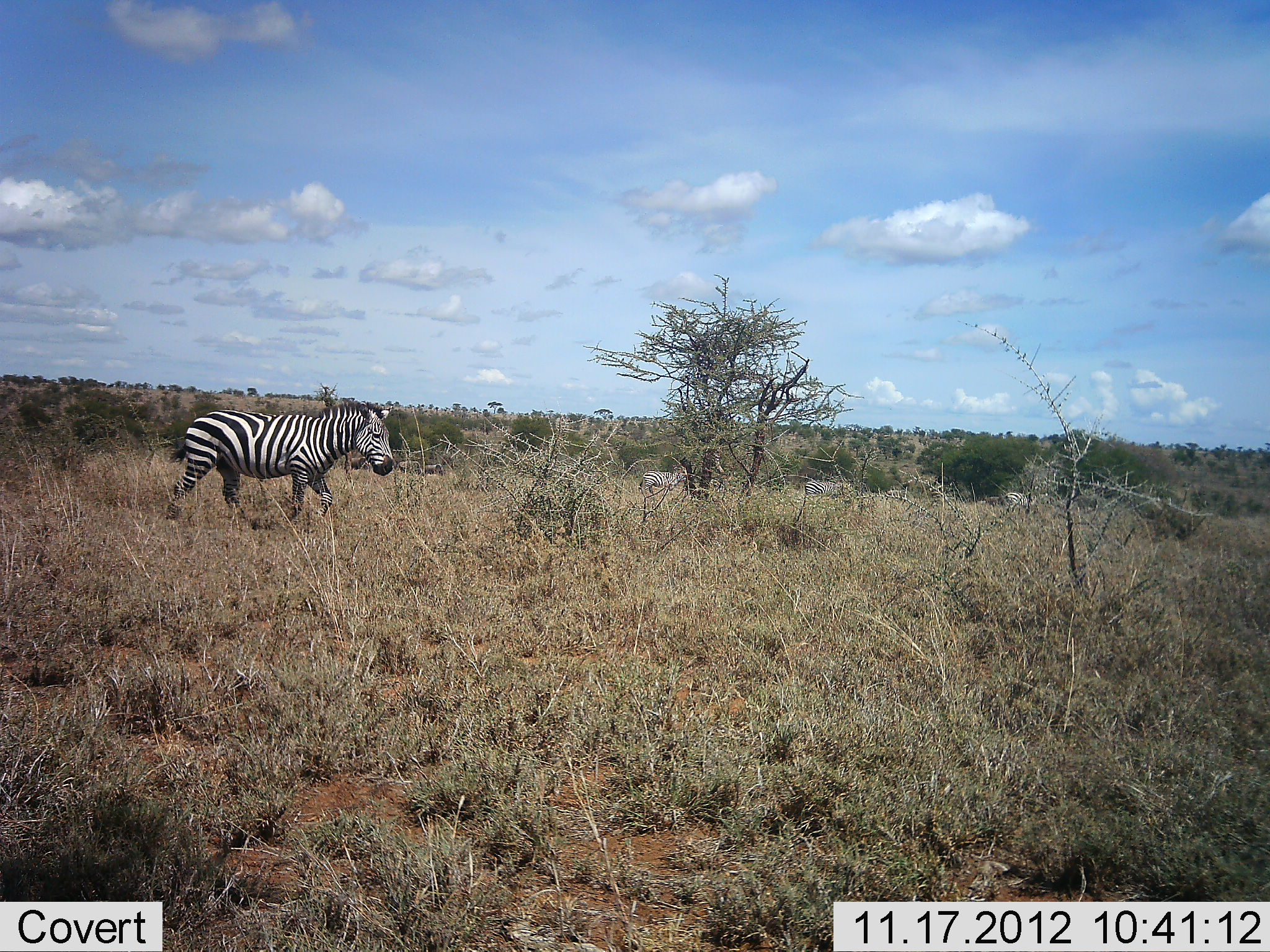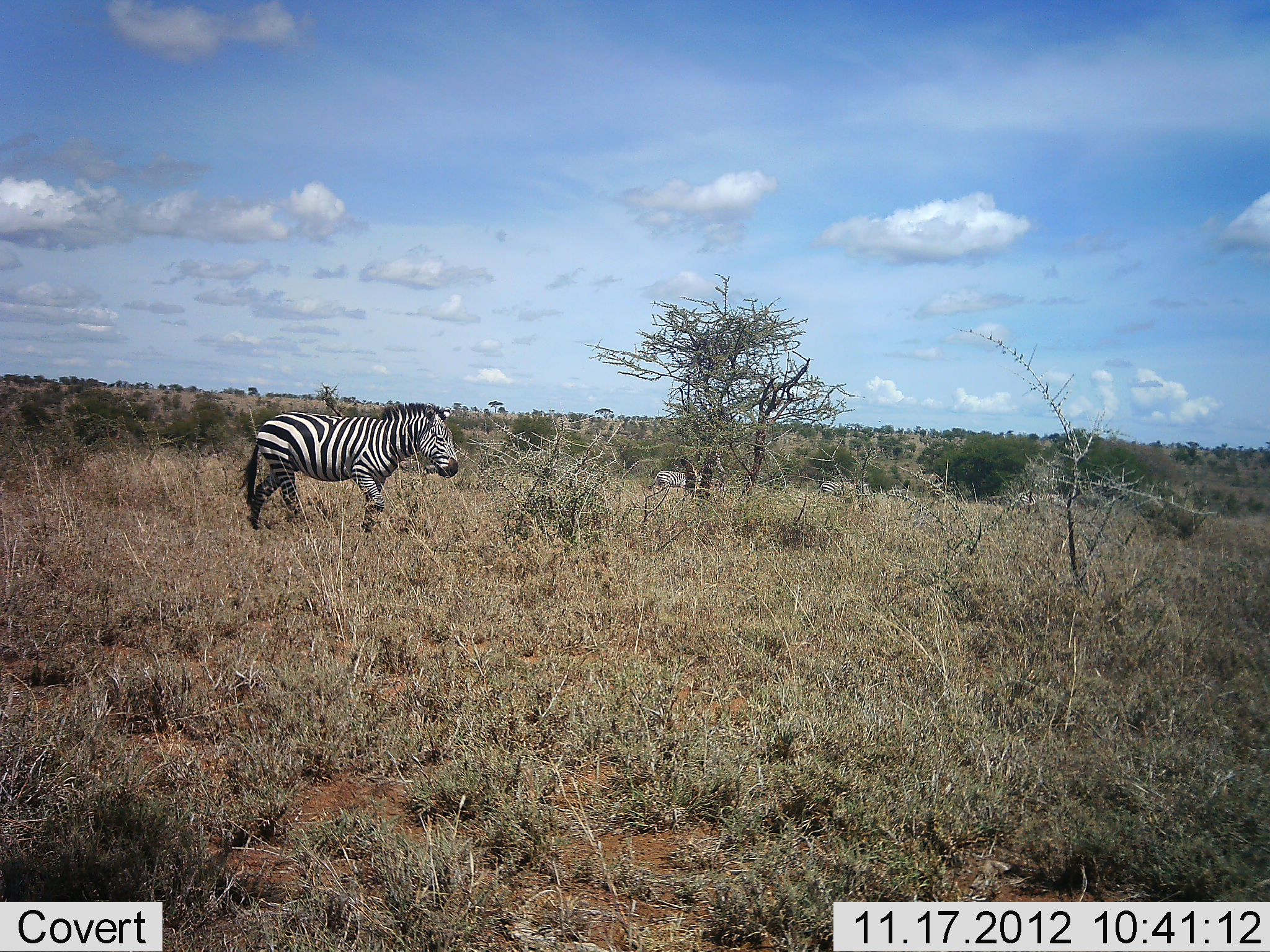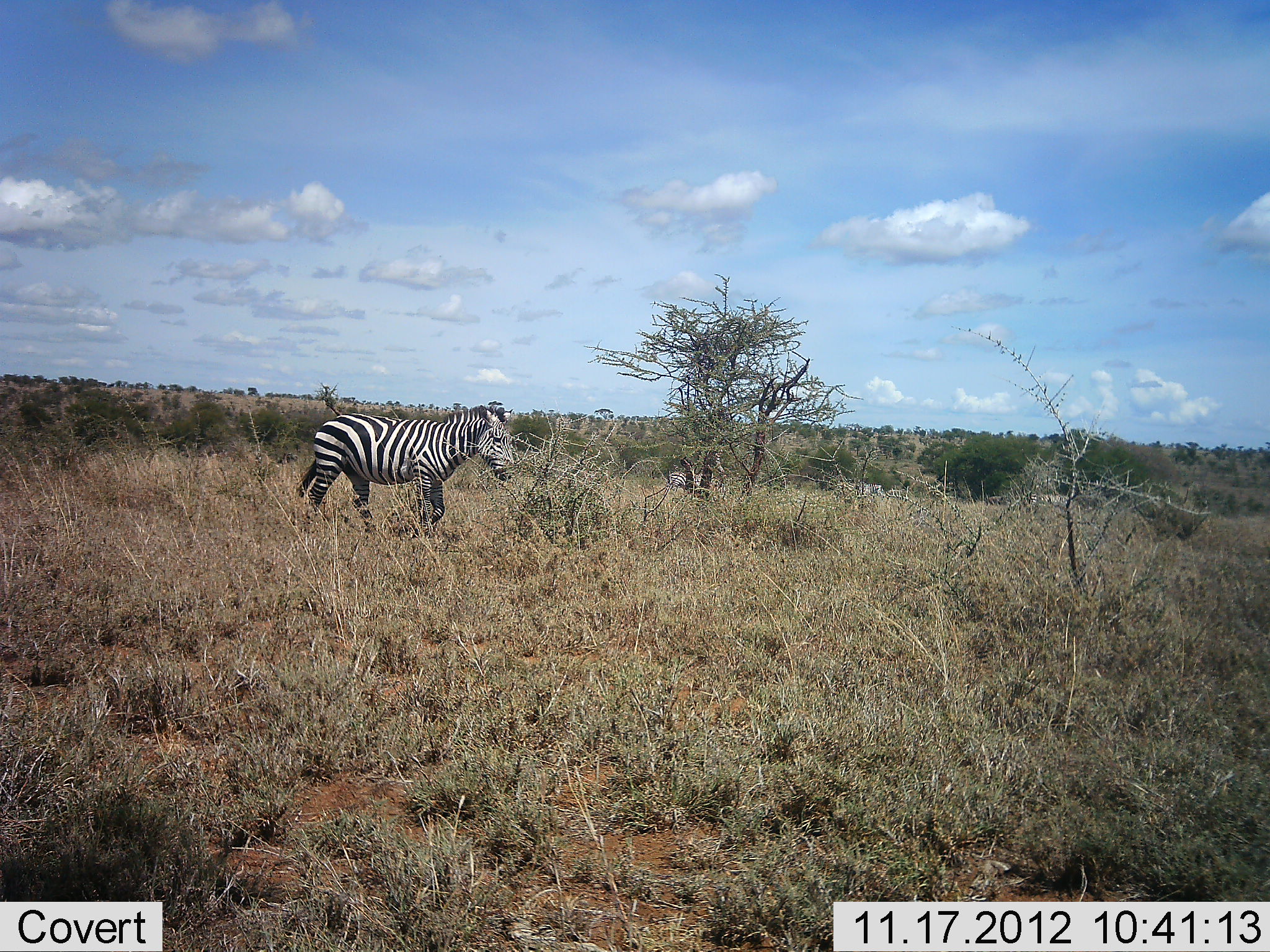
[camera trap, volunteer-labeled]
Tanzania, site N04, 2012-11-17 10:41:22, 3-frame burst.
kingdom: Animalia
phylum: Chordata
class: Mammalia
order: Perissodactyla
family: Equidae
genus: Equus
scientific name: Equus quagga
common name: plains zebra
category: zebra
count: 4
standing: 0%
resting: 0%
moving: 90%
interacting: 10%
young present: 0%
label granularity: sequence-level